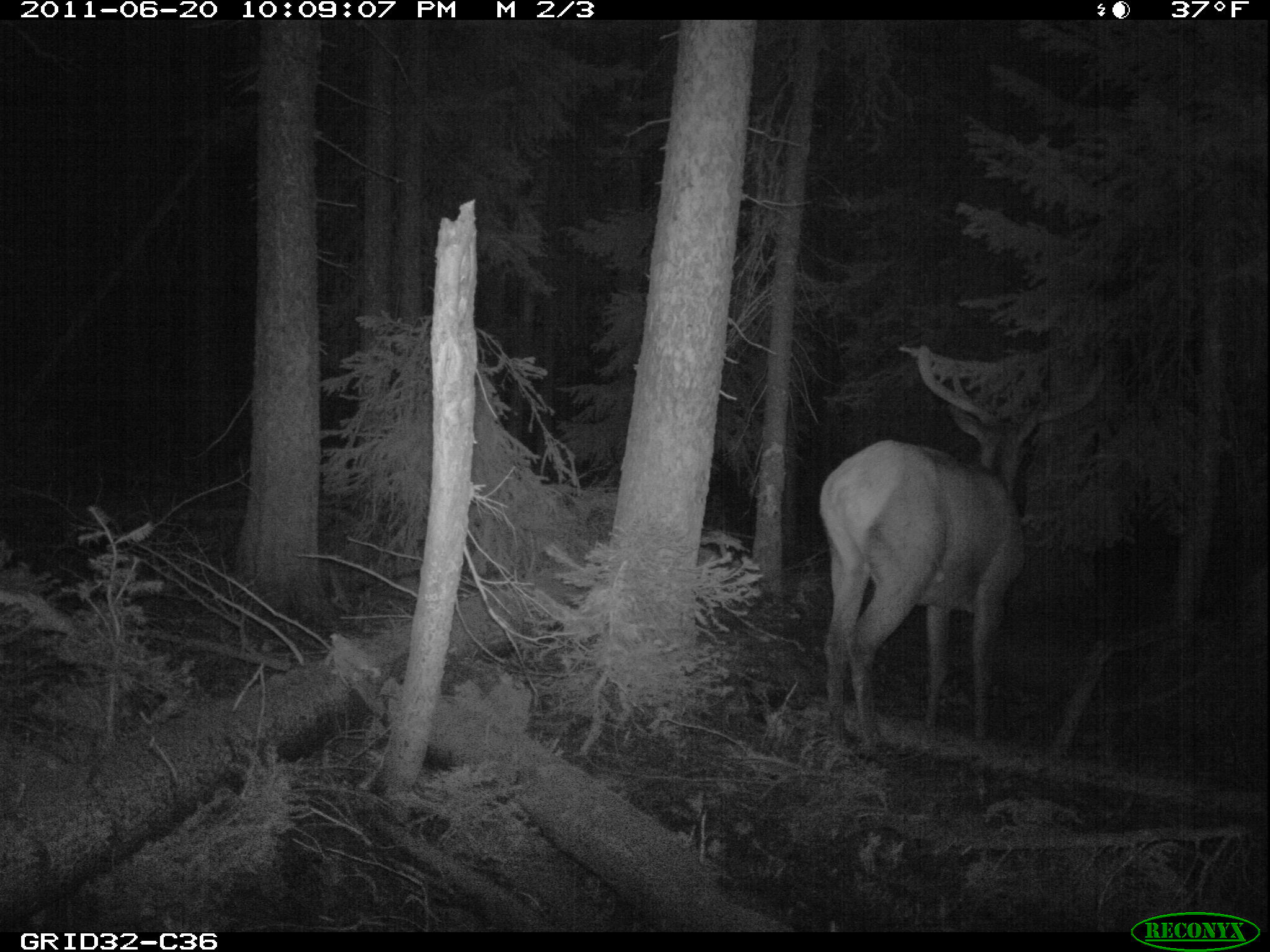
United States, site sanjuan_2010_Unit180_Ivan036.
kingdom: Animalia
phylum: Chordata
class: Mammalia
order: Artiodactyla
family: Cervidae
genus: Cervus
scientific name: Cervus elaphus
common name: red deer